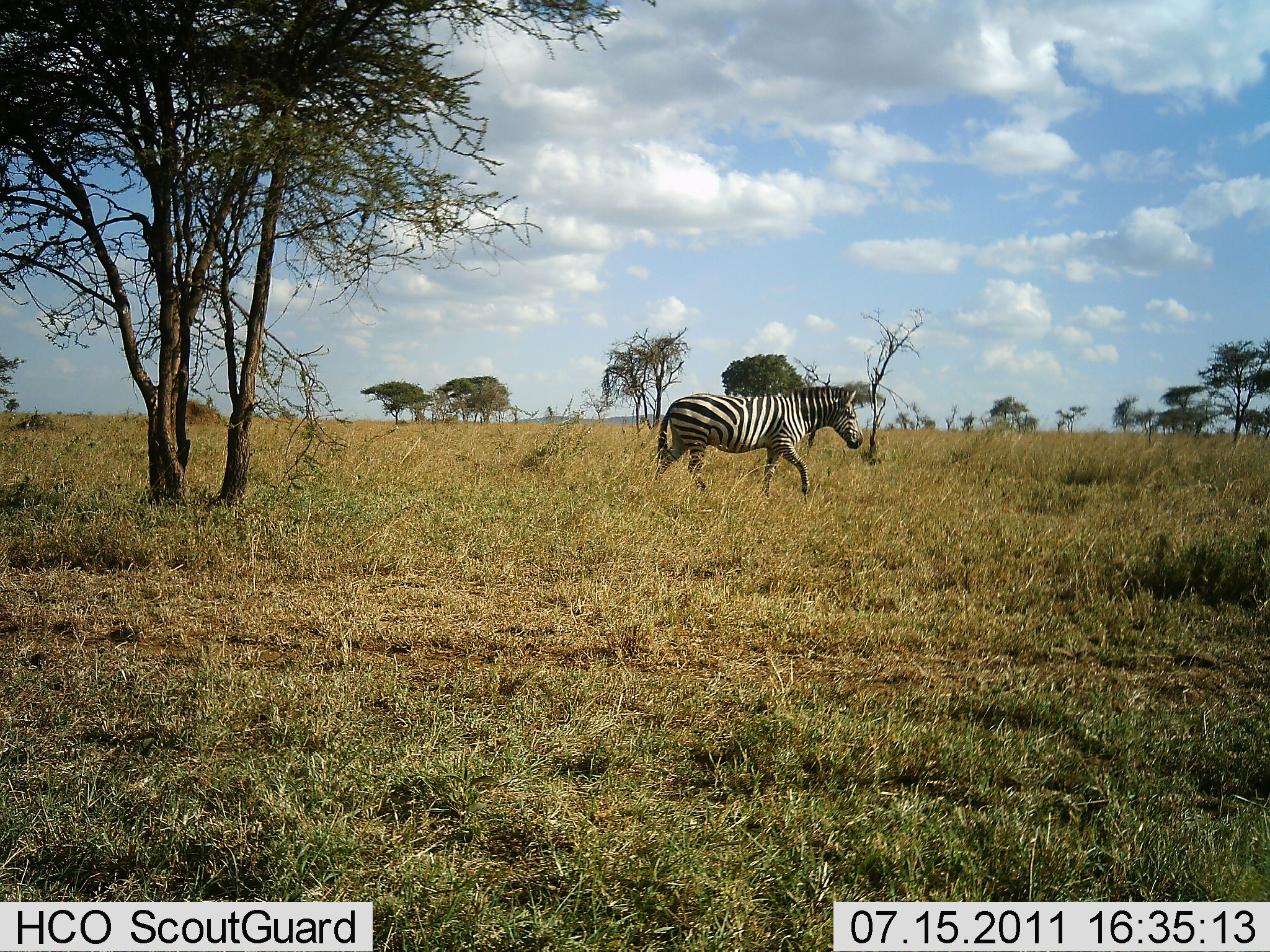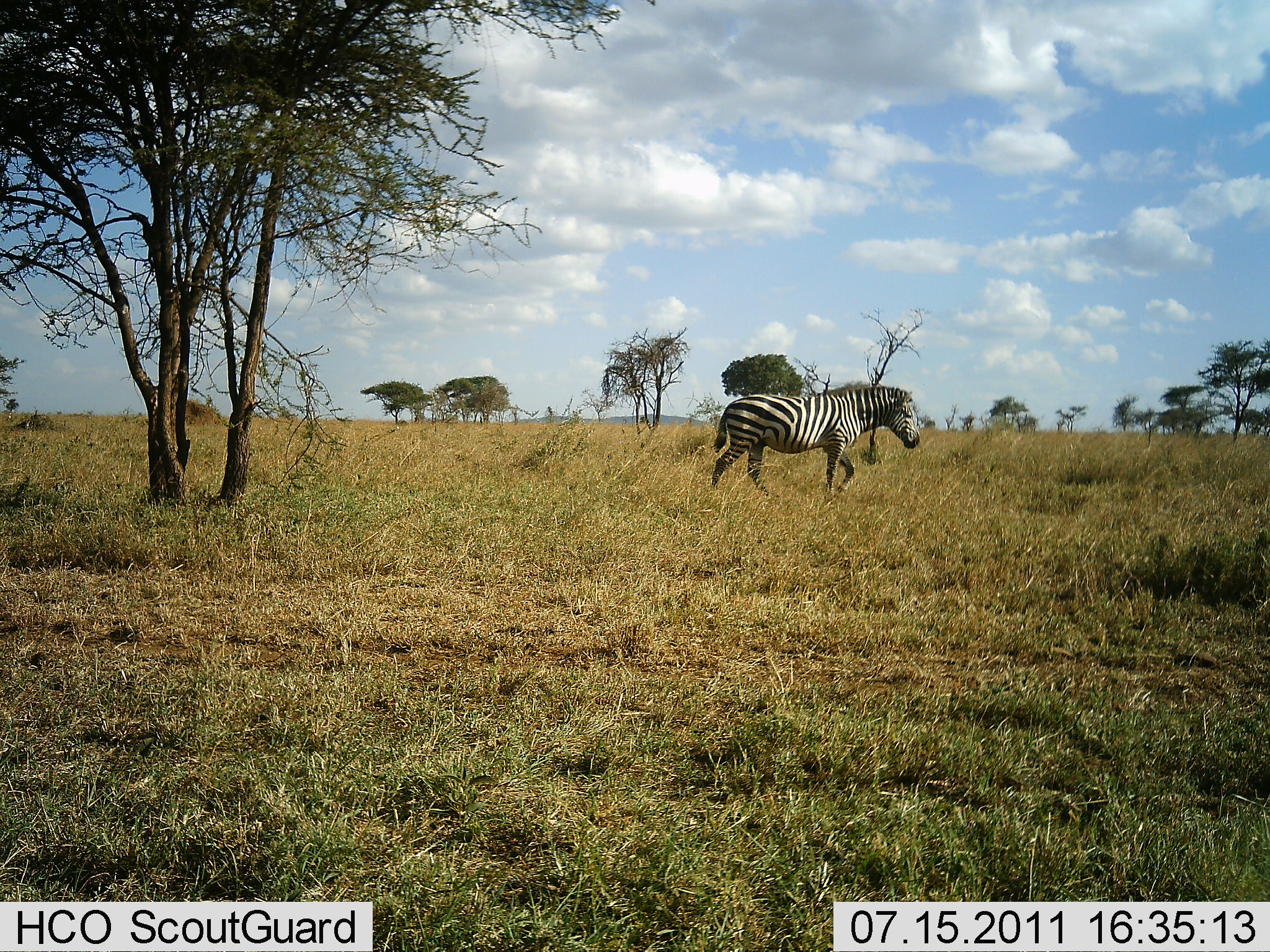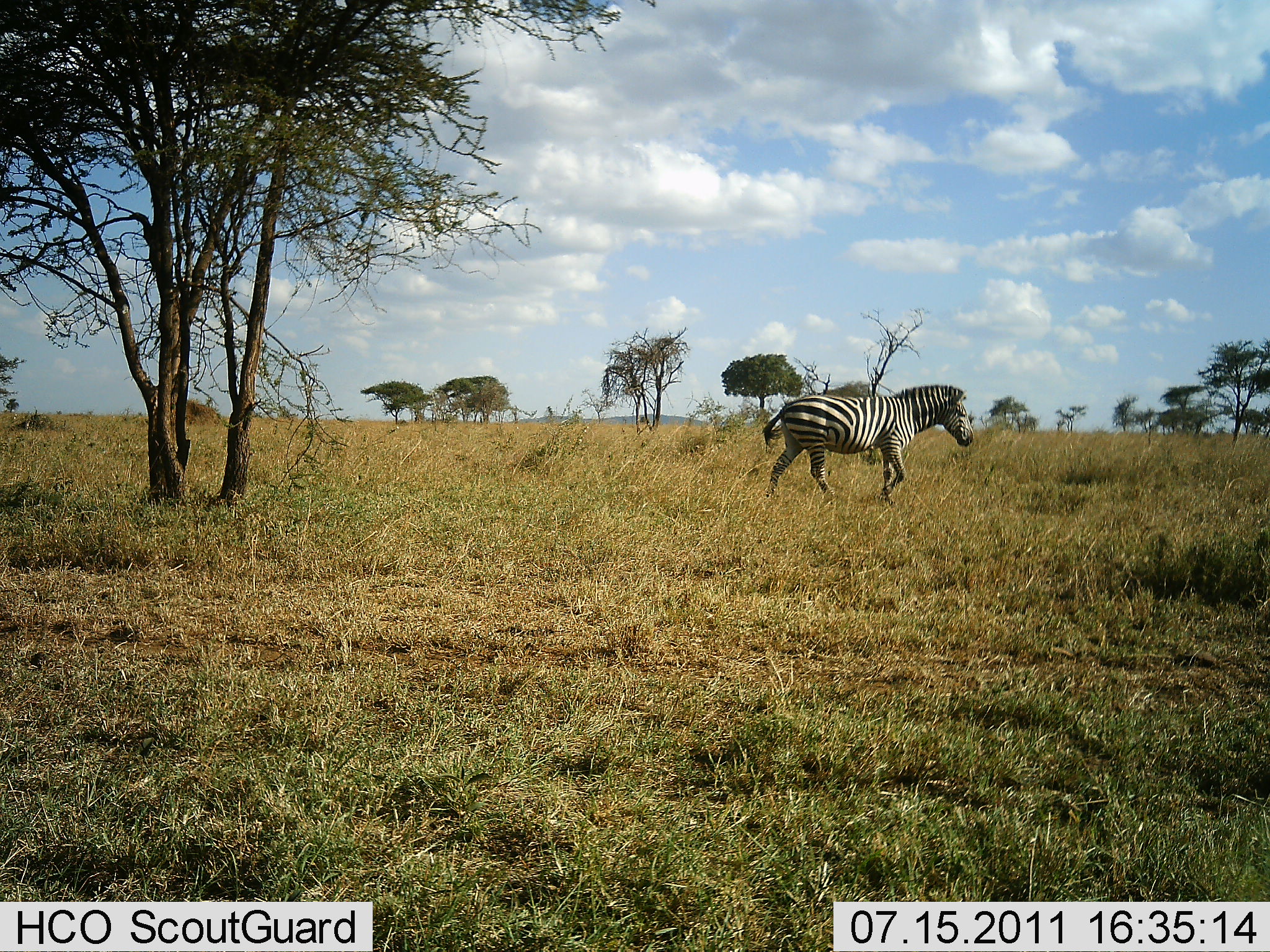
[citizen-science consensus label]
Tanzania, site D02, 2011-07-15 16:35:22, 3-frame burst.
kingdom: Animalia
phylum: Chordata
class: Mammalia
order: Perissodactyla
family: Equidae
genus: Equus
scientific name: Equus quagga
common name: plains zebra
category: zebra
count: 1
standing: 9%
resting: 0%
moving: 100%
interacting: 0%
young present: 0%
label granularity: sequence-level